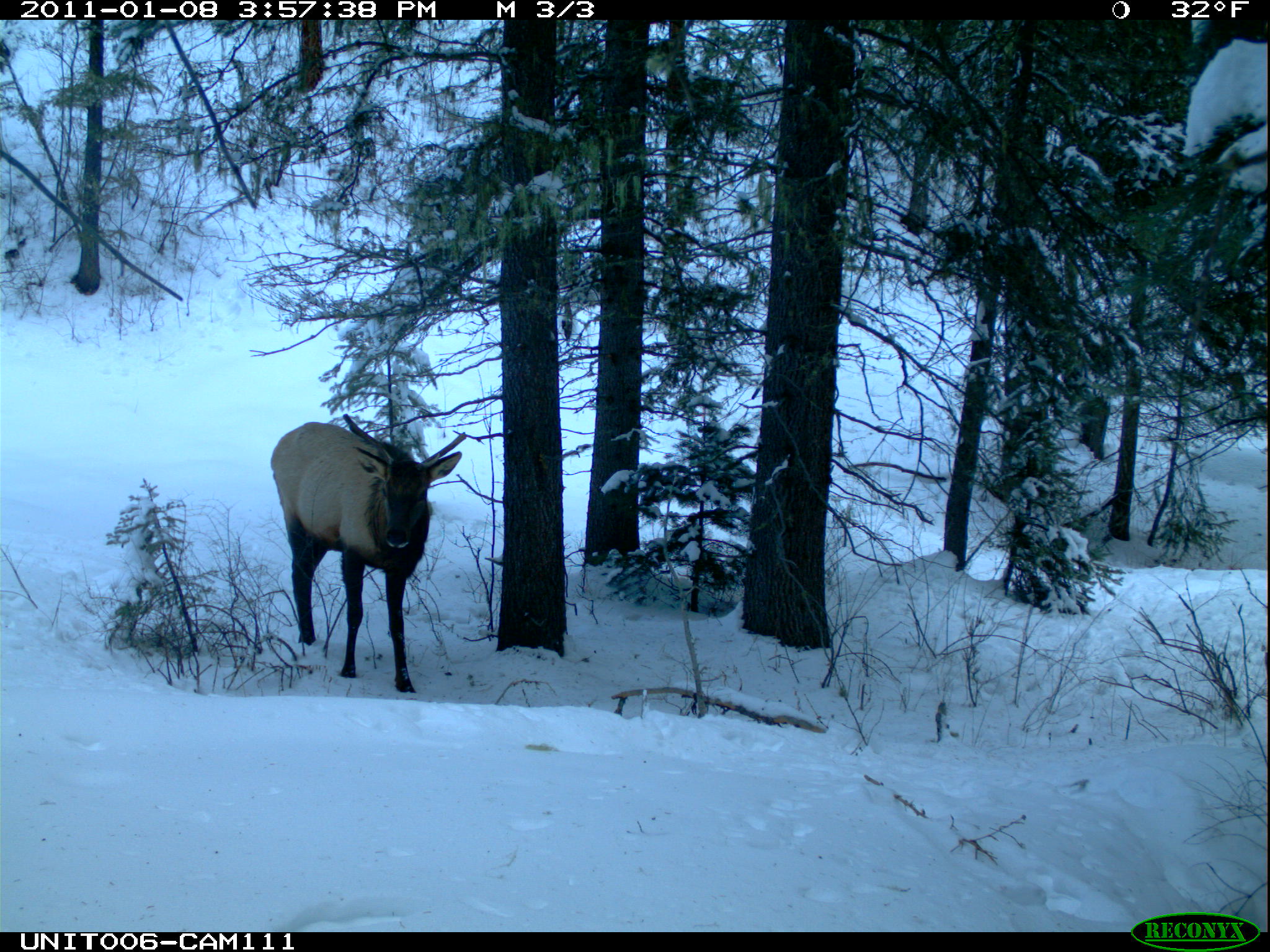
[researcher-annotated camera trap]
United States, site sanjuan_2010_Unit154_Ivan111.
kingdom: Animalia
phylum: Chordata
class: Mammalia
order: Artiodactyla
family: Cervidae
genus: Cervus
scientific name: Cervus elaphus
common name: red deer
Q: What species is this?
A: Cervus elaphus (red deer).